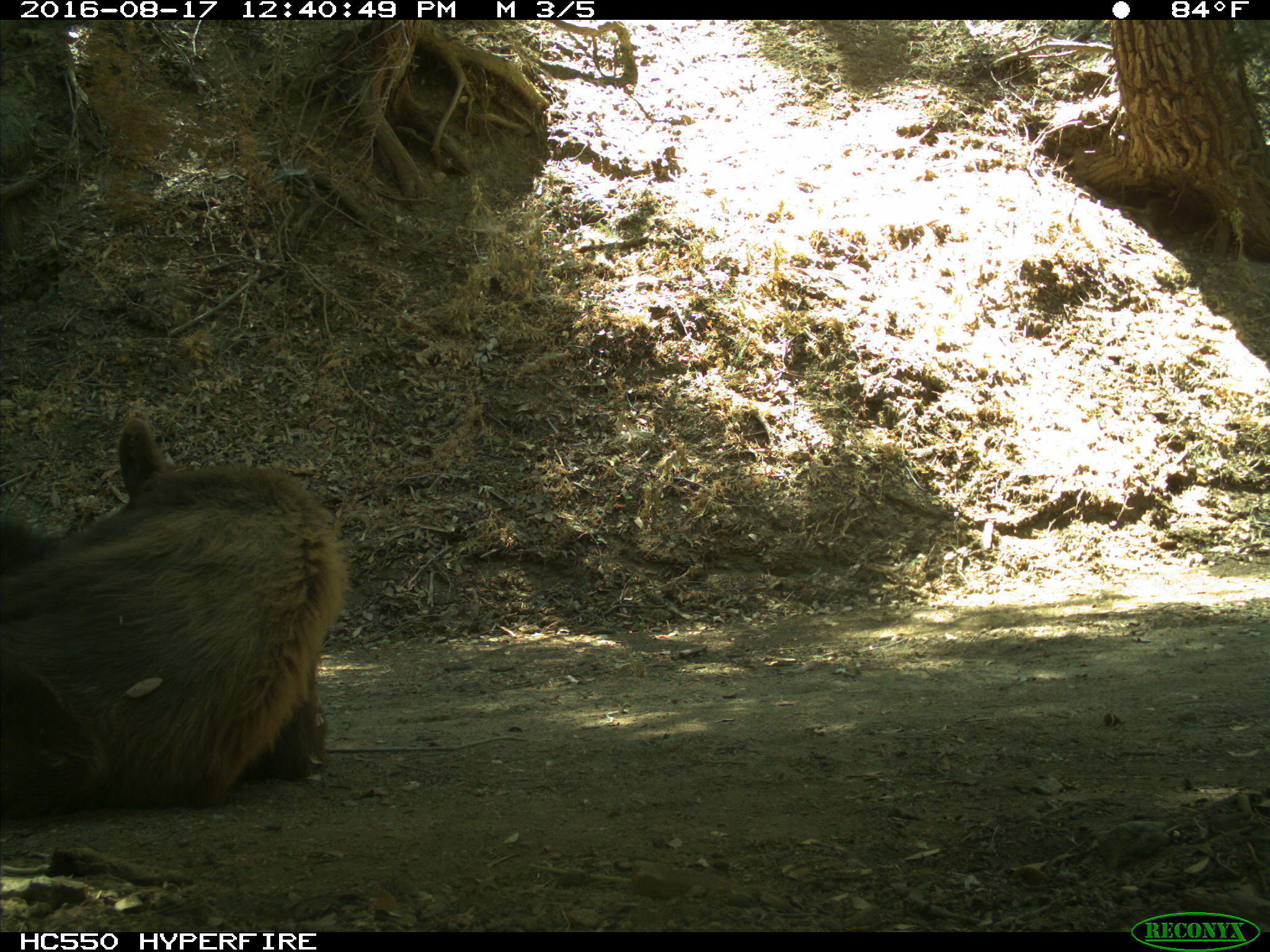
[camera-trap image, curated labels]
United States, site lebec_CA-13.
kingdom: Animalia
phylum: Chordata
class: Mammalia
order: Carnivora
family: Ursidae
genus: Ursus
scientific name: Ursus americanus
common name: american black bear